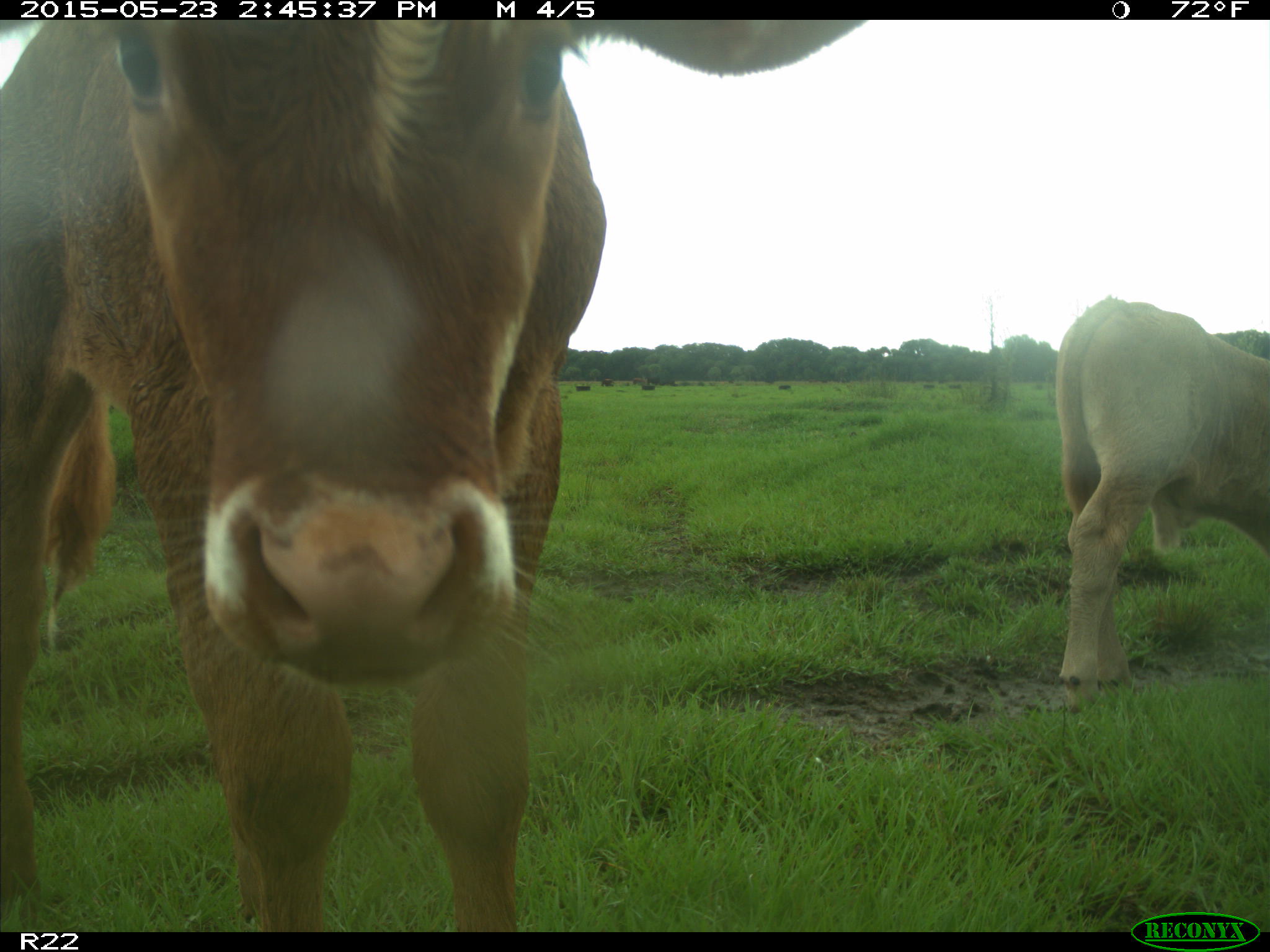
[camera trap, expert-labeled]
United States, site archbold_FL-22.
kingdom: Animalia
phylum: Chordata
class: Aves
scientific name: Aves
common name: birds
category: unidentified bird